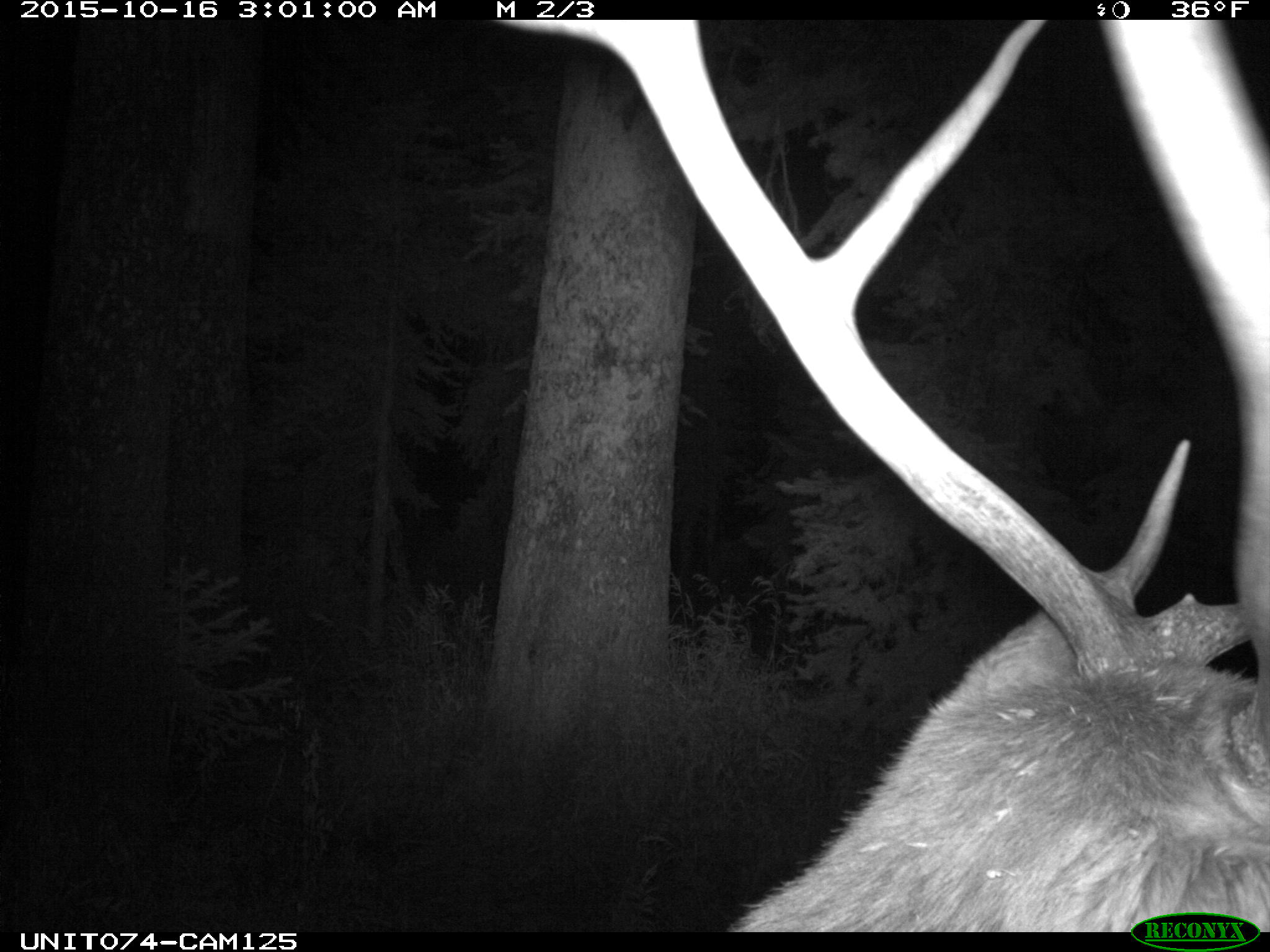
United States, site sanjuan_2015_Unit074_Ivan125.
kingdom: Animalia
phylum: Chordata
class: Mammalia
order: Artiodactyla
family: Cervidae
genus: Cervus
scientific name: Cervus elaphus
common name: red deer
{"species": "Cervus elaphus (red deer)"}